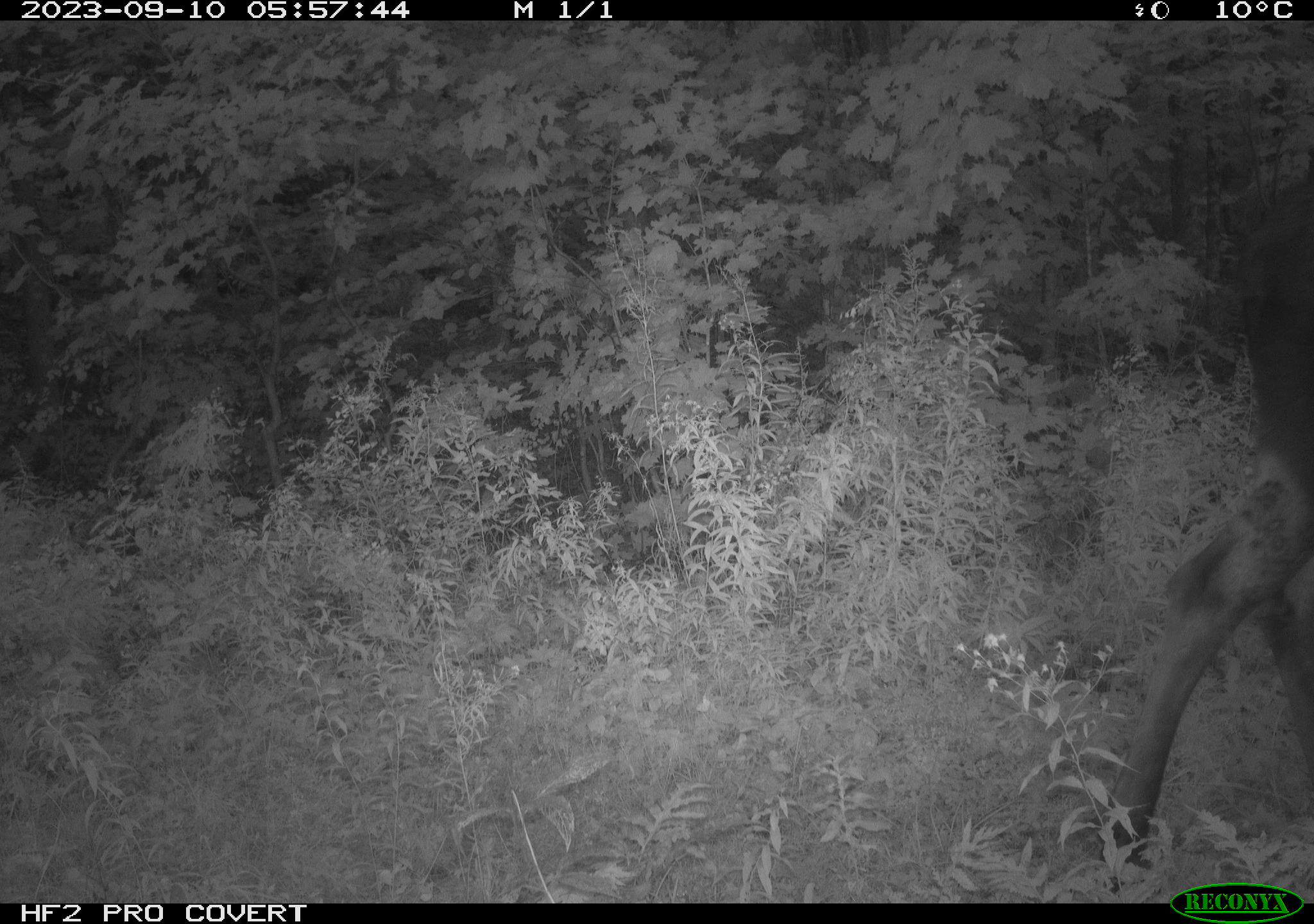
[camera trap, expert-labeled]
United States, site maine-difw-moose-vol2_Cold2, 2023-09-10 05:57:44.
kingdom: Animalia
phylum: Chordata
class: Mammalia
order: Artiodactyla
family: Cervidae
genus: Alces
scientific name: Alces alces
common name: moose